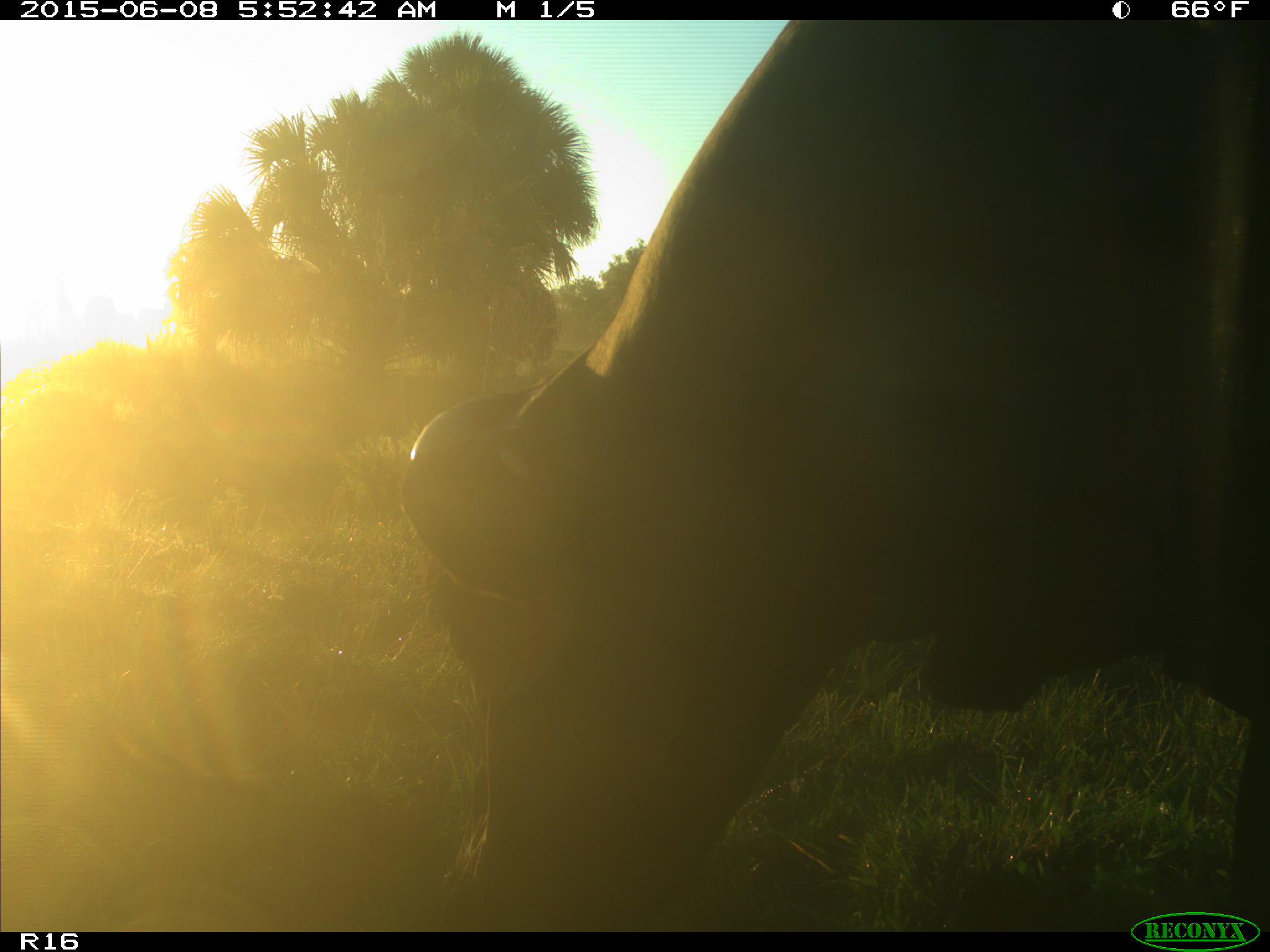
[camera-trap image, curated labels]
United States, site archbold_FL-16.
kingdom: Animalia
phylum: Chordata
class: Mammalia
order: Artiodactyla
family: Bovidae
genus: Bos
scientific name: Bos taurus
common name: domestic cow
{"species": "Bos taurus (domestic cow)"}